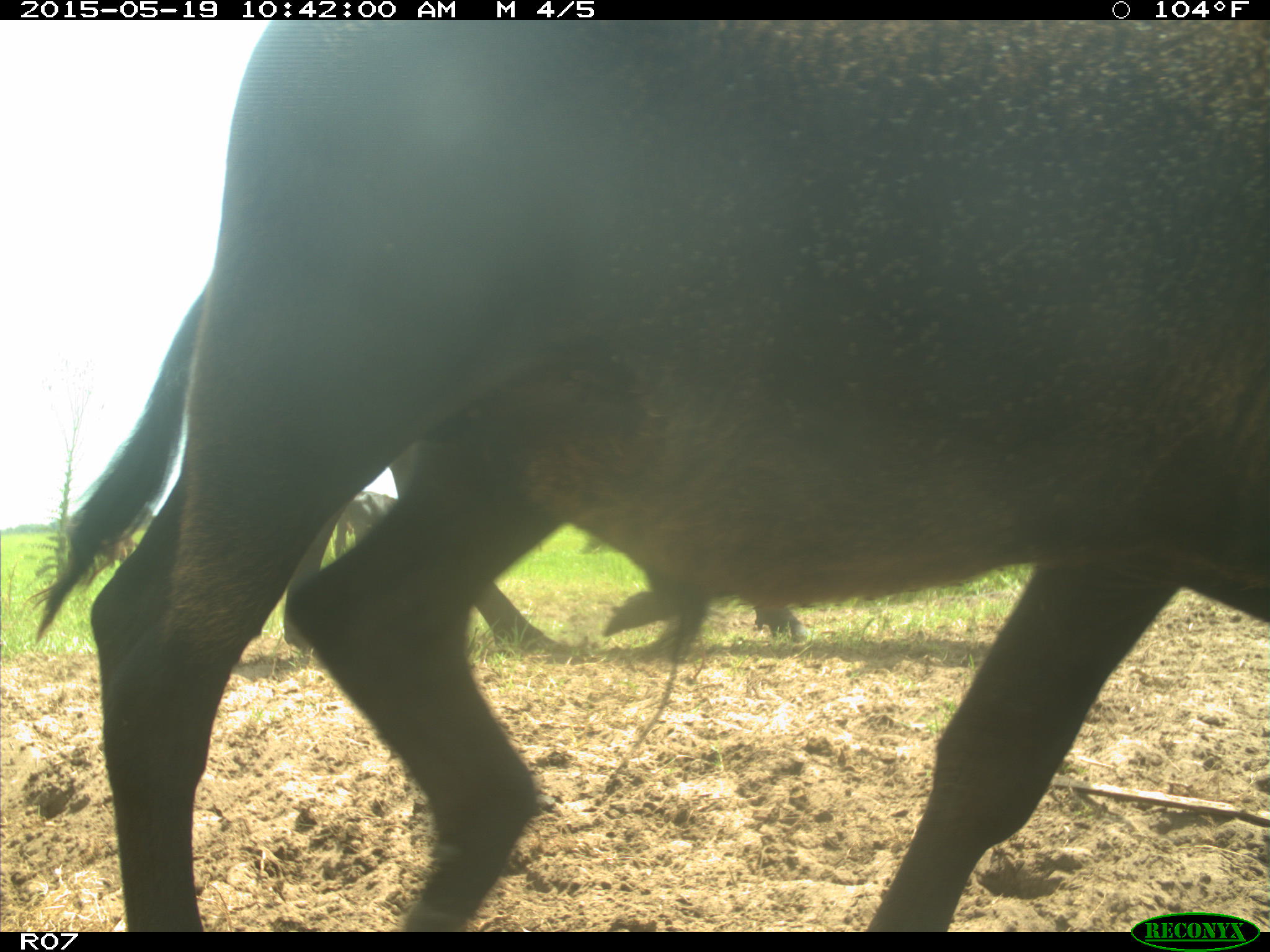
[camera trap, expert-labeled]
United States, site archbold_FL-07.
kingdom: Animalia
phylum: Chordata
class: Mammalia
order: Artiodactyla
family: Bovidae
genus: Bos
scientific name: Bos taurus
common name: domestic cow